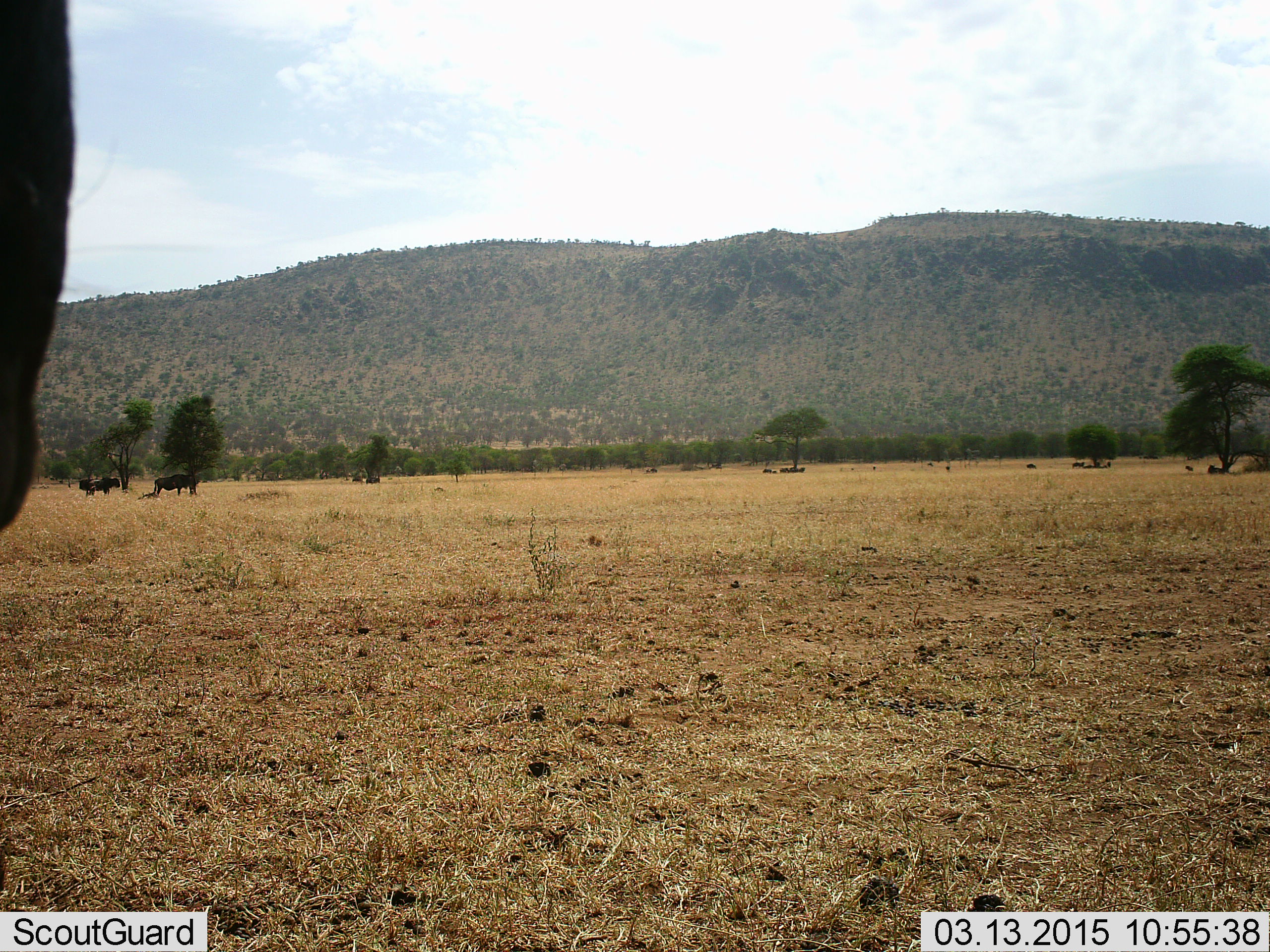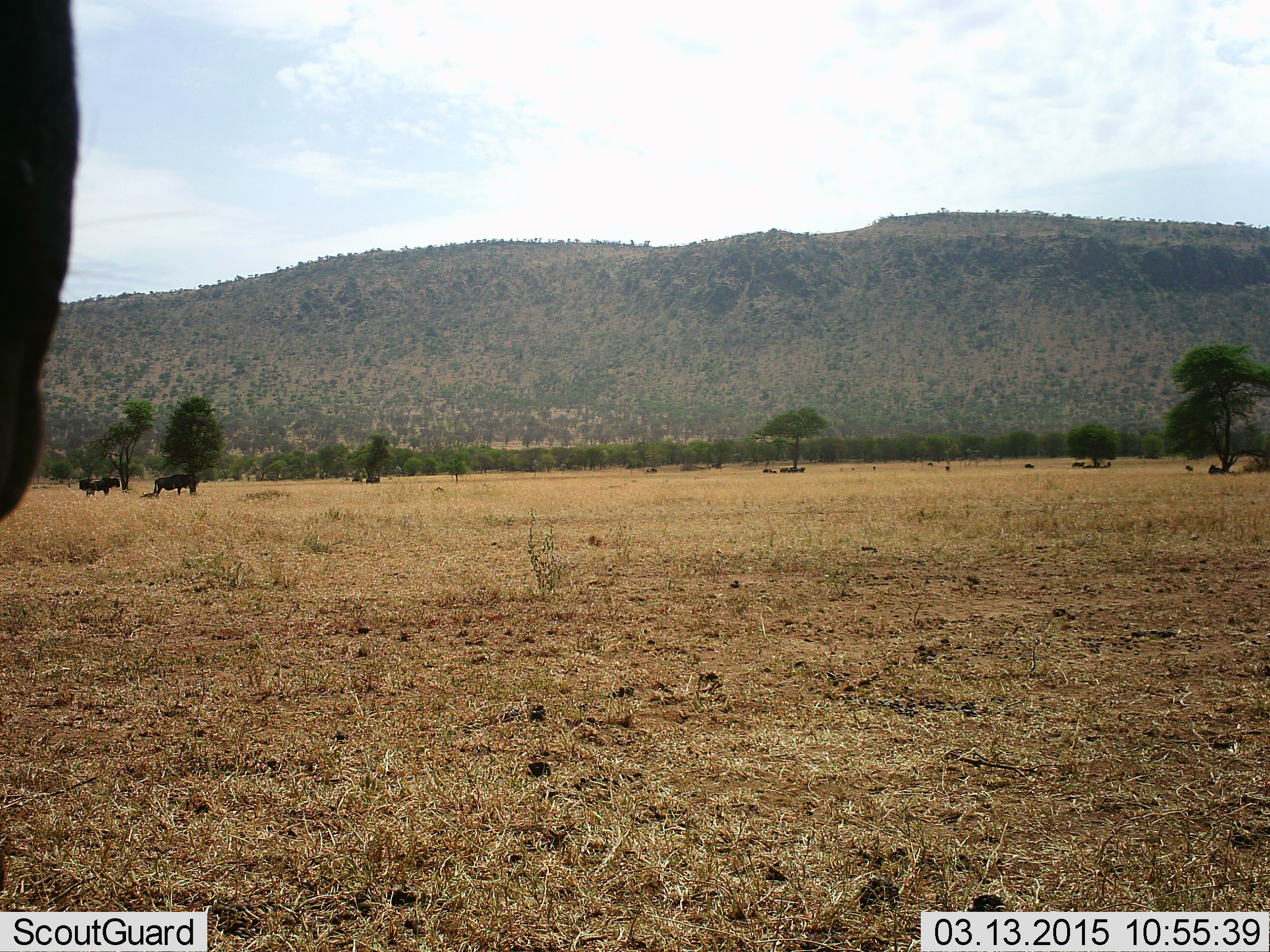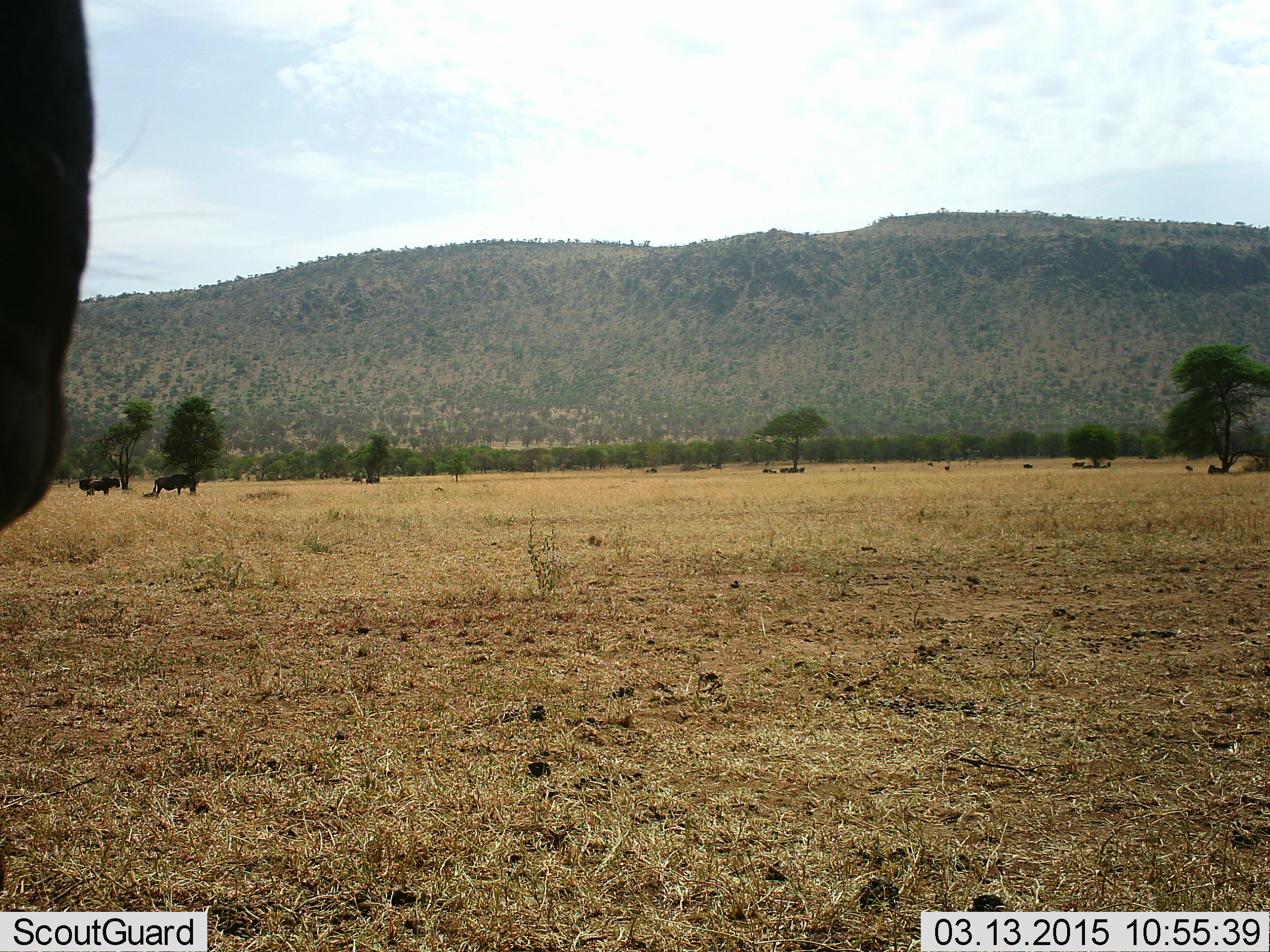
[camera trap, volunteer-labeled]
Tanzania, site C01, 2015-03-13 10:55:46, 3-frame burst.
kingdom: Animalia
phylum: Chordata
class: Mammalia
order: Artiodactyla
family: Bovidae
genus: Connochaetes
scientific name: Connochaetes taurinus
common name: blue wildebeest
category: wildebeest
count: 11-50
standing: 100%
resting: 55%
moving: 18%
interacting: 0%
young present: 0%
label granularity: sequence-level